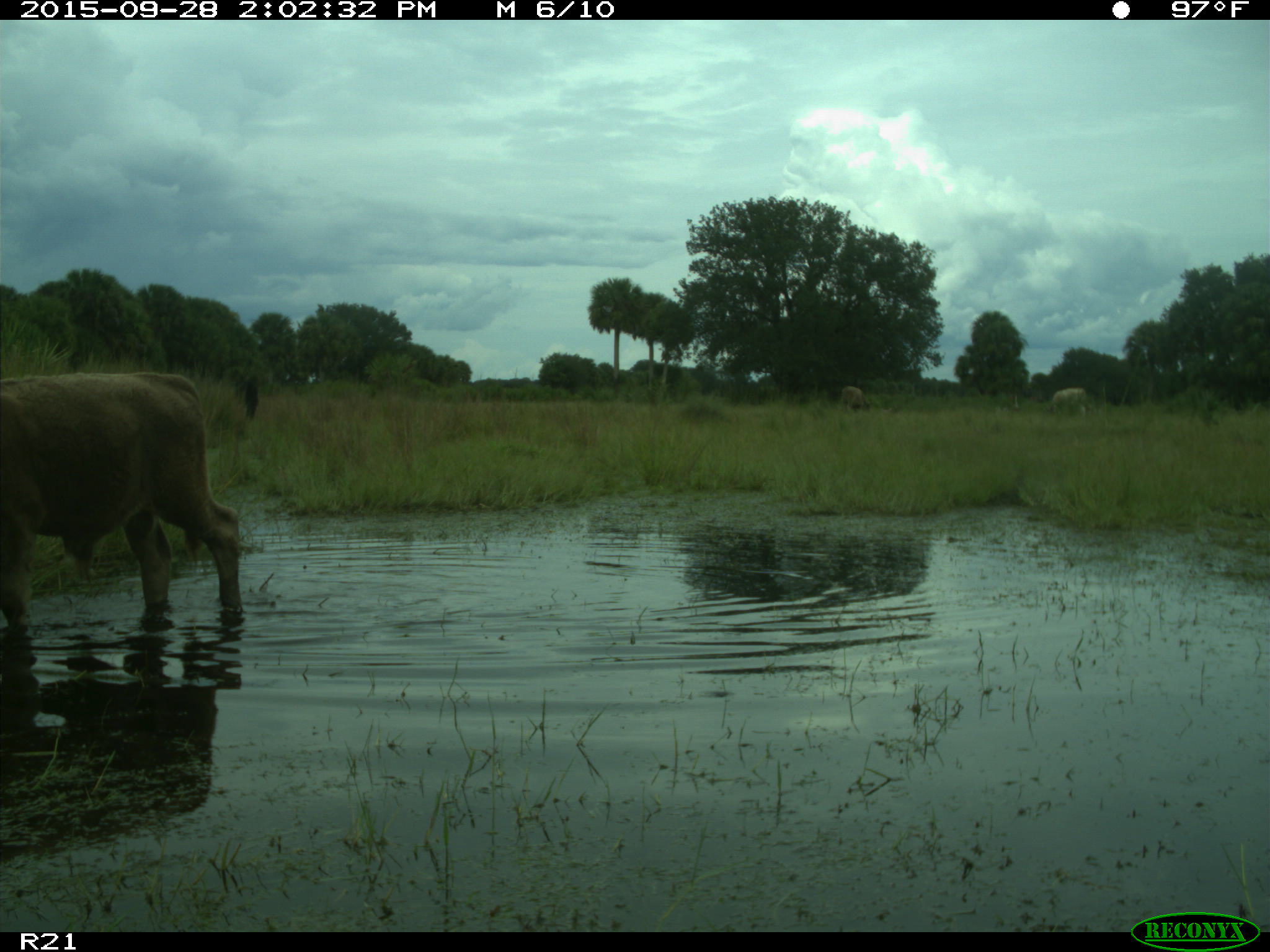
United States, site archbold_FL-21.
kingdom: Animalia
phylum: Chordata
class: Mammalia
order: Artiodactyla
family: Bovidae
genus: Bos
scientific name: Bos taurus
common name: domestic cow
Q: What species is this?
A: Bos taurus (domestic cow).